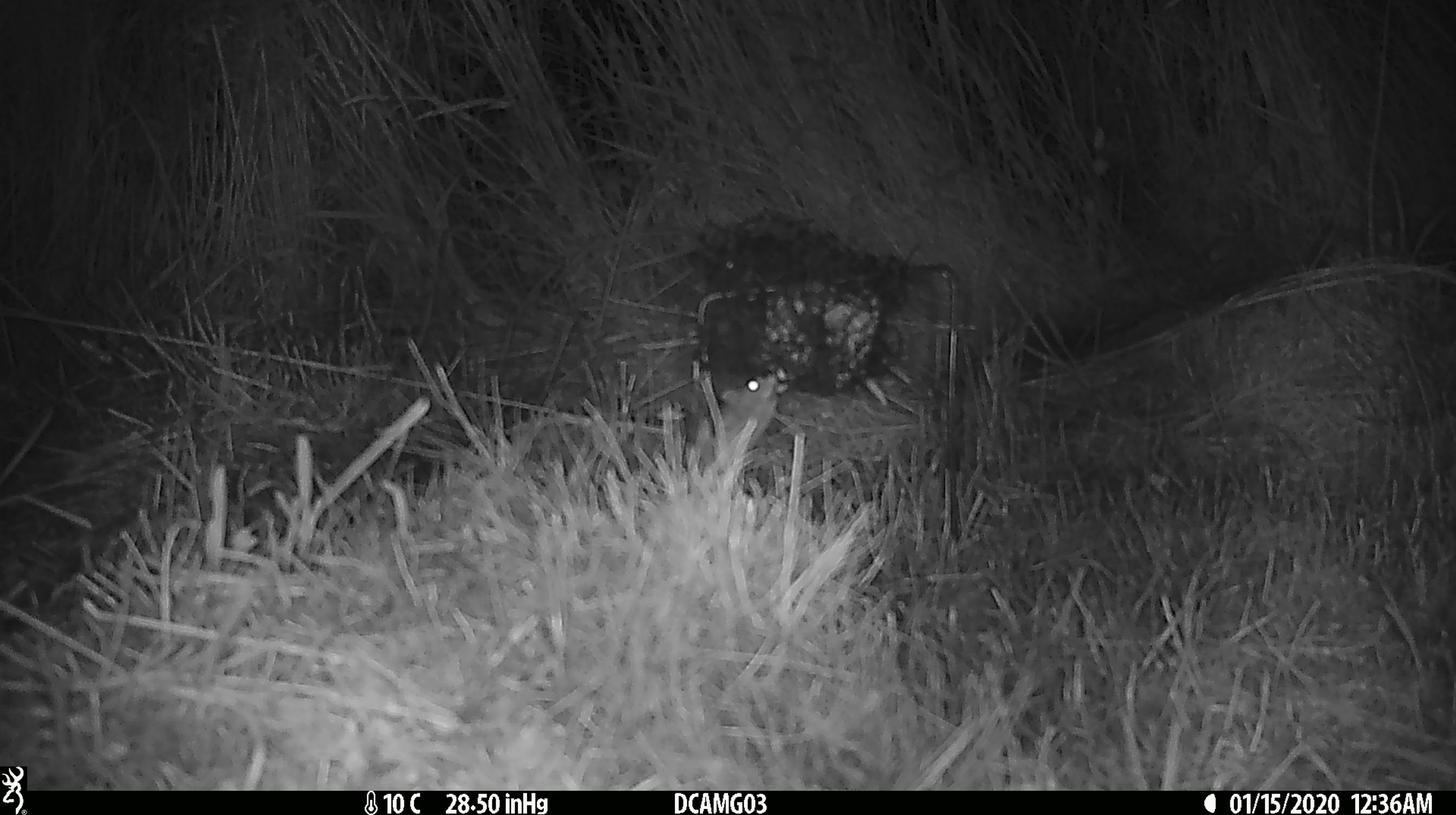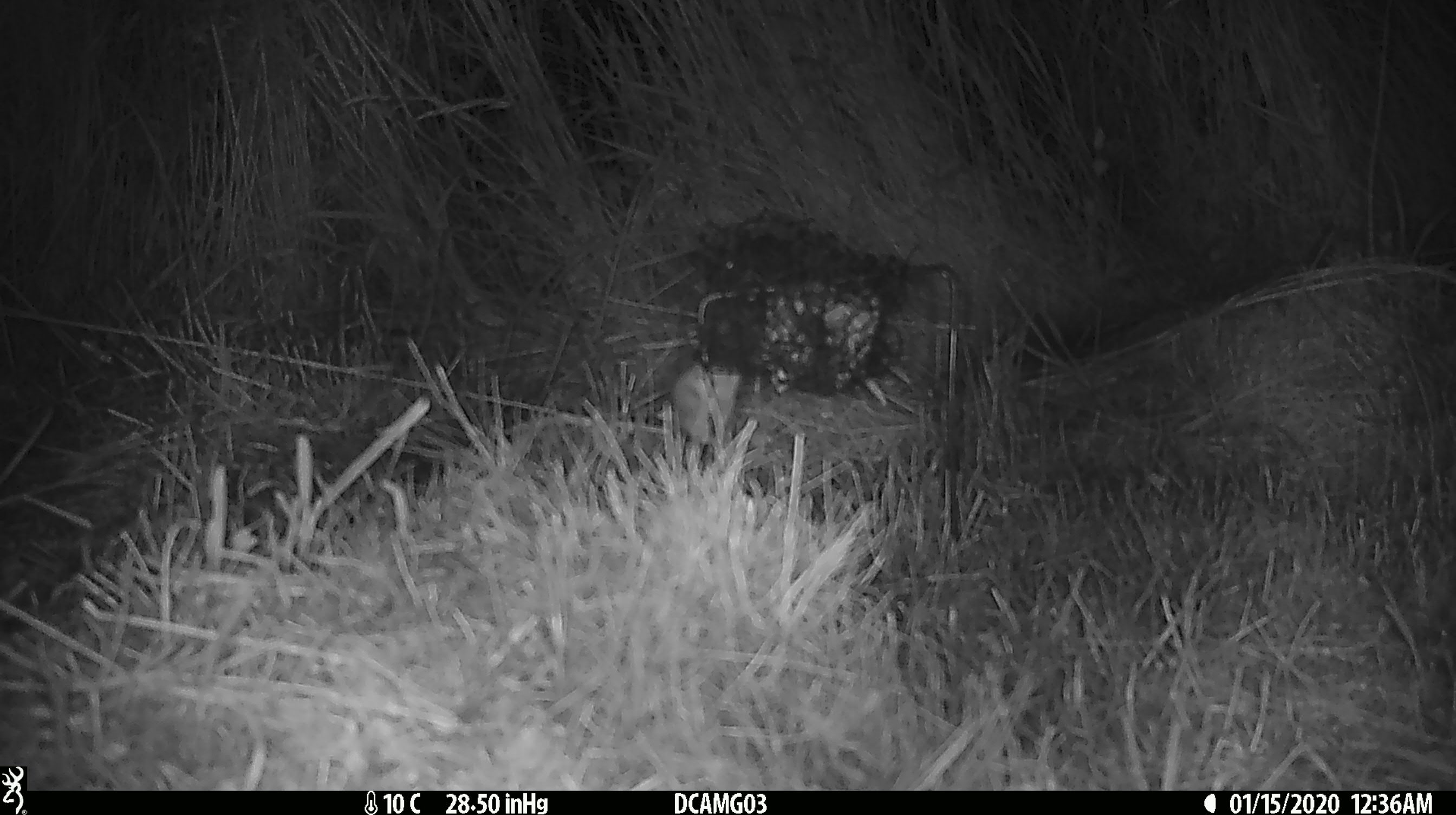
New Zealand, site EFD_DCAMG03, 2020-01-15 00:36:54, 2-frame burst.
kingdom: Animalia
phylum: Chordata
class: Mammalia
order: Rodentia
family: Muridae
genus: Mus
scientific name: Mus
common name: mouse